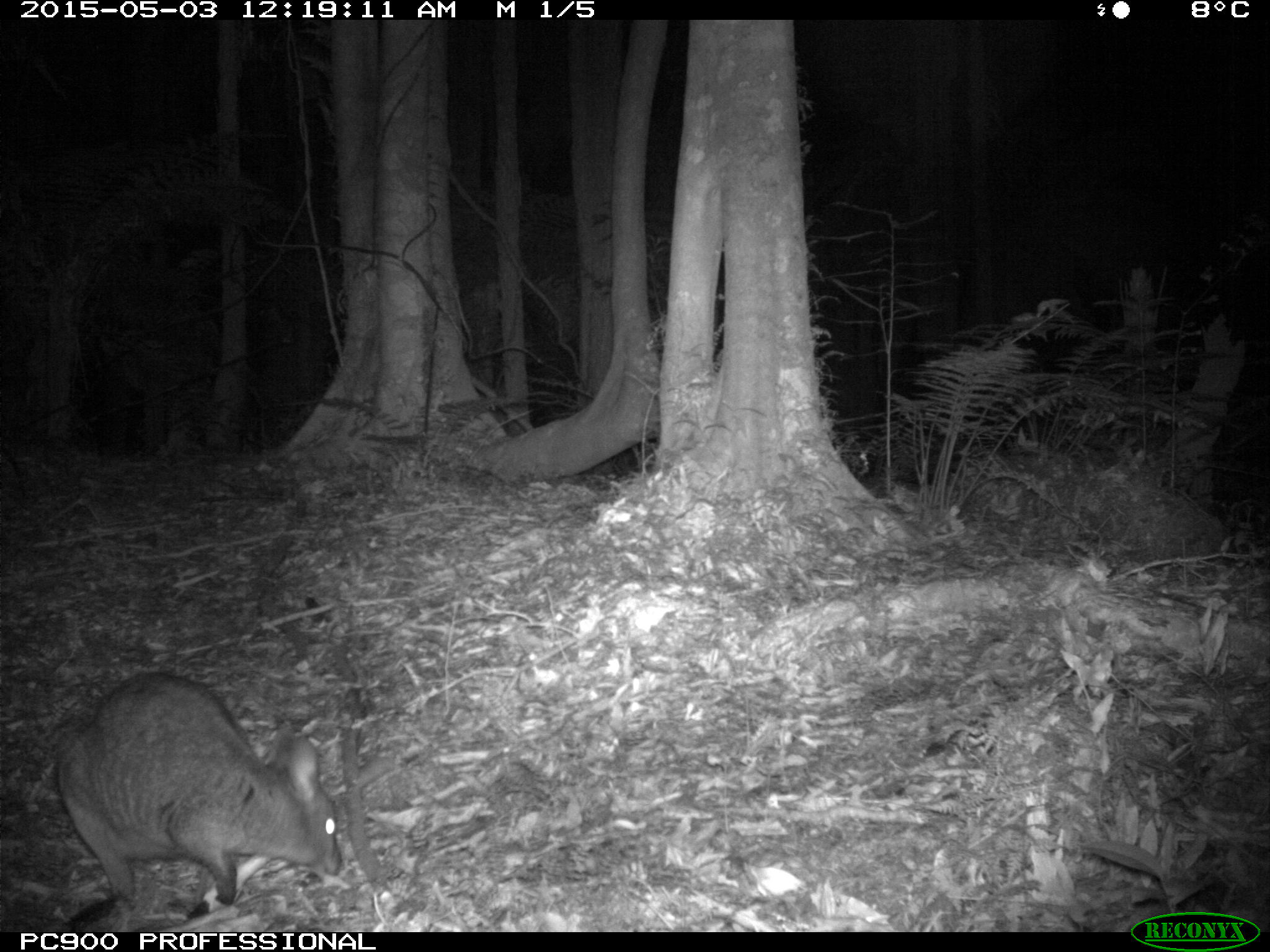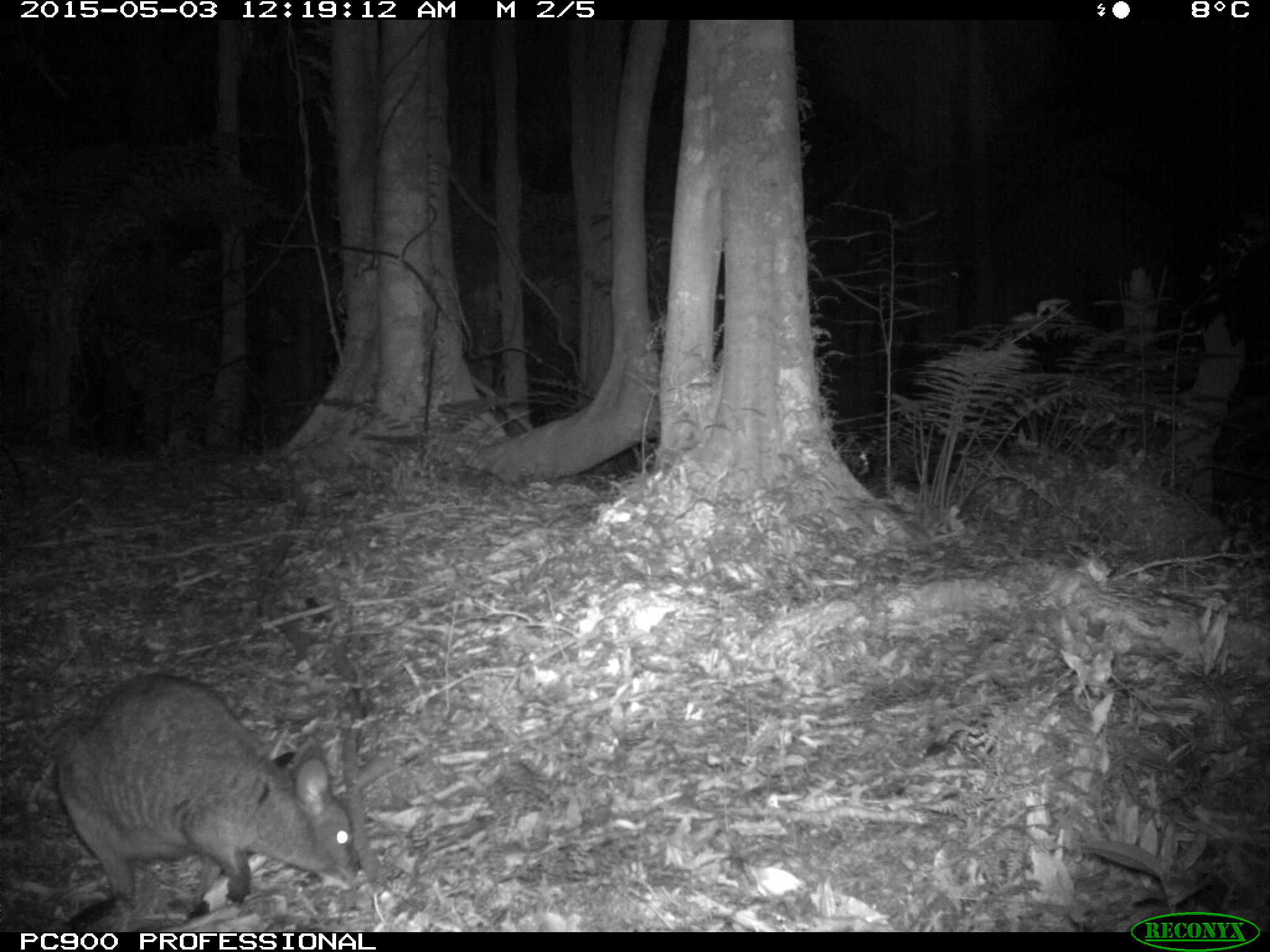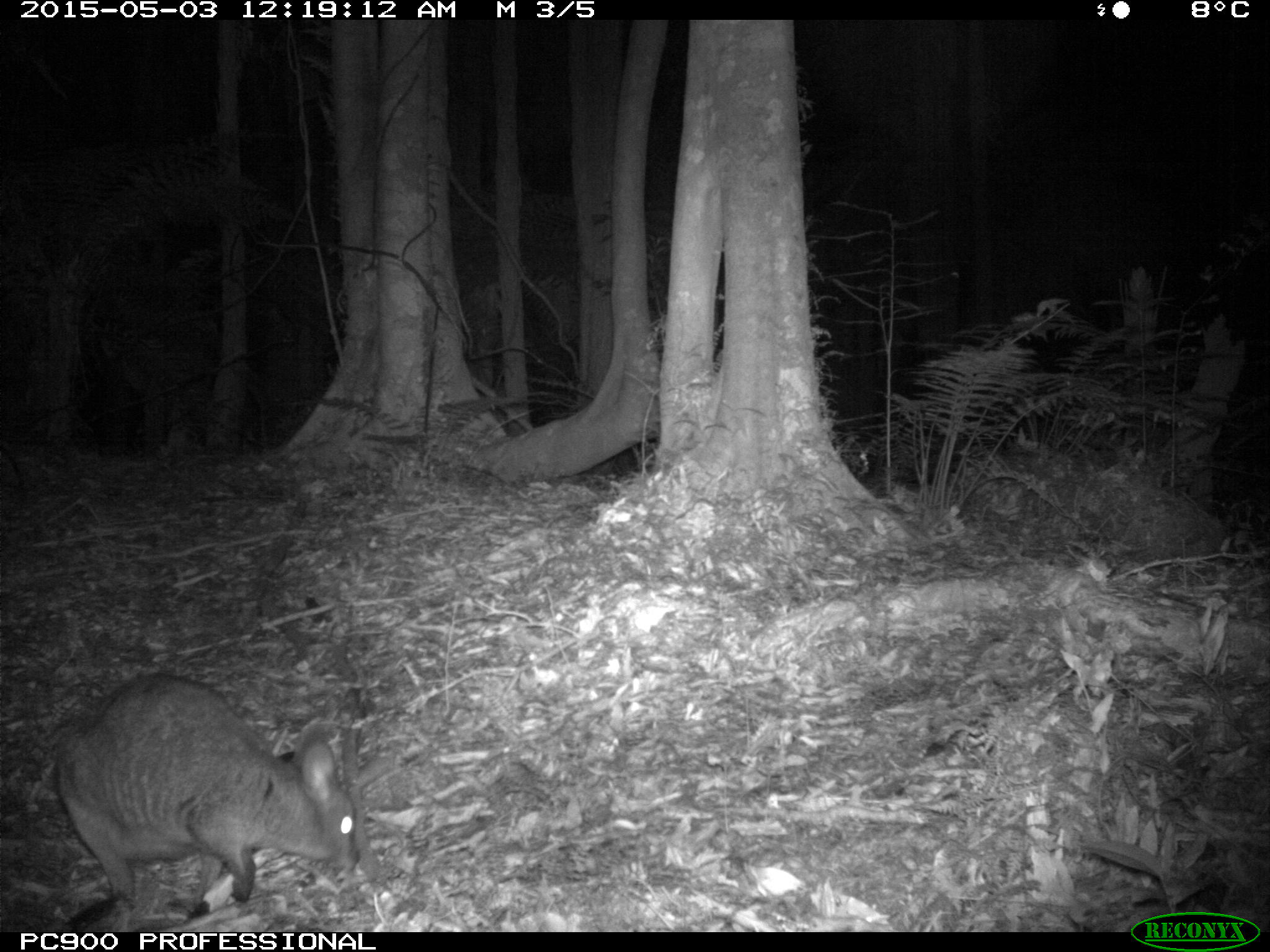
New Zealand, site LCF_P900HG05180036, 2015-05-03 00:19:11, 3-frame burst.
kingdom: Animalia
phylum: Chordata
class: Mammalia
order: Diprotodontia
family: Macropodidae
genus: Notamacropus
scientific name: Notamacropus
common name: wallaby